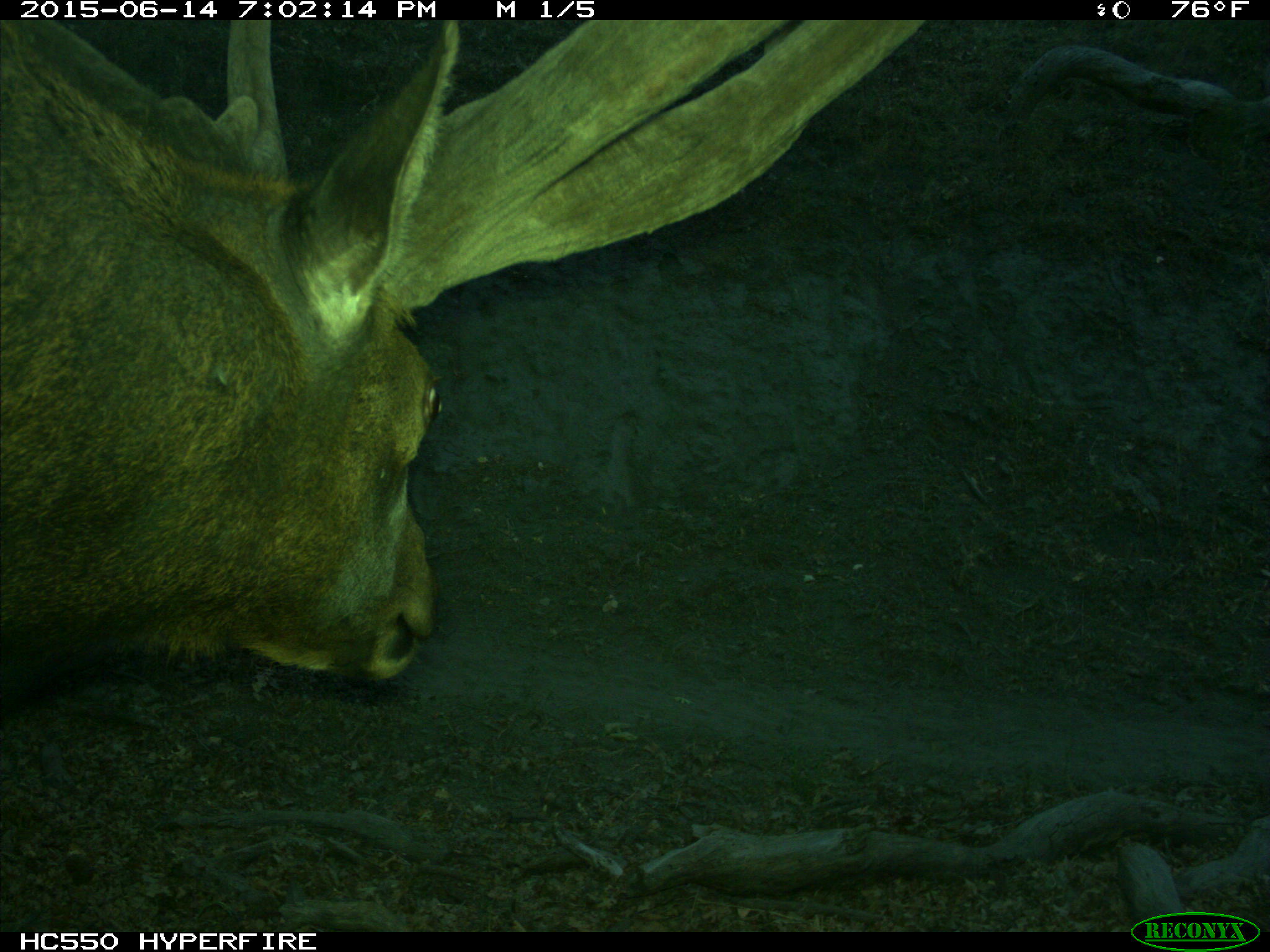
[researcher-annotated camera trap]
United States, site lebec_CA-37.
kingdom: Animalia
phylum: Chordata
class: Mammalia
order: Artiodactyla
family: Cervidae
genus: Cervus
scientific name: Cervus canadensis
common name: elk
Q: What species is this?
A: Cervus canadensis (elk).